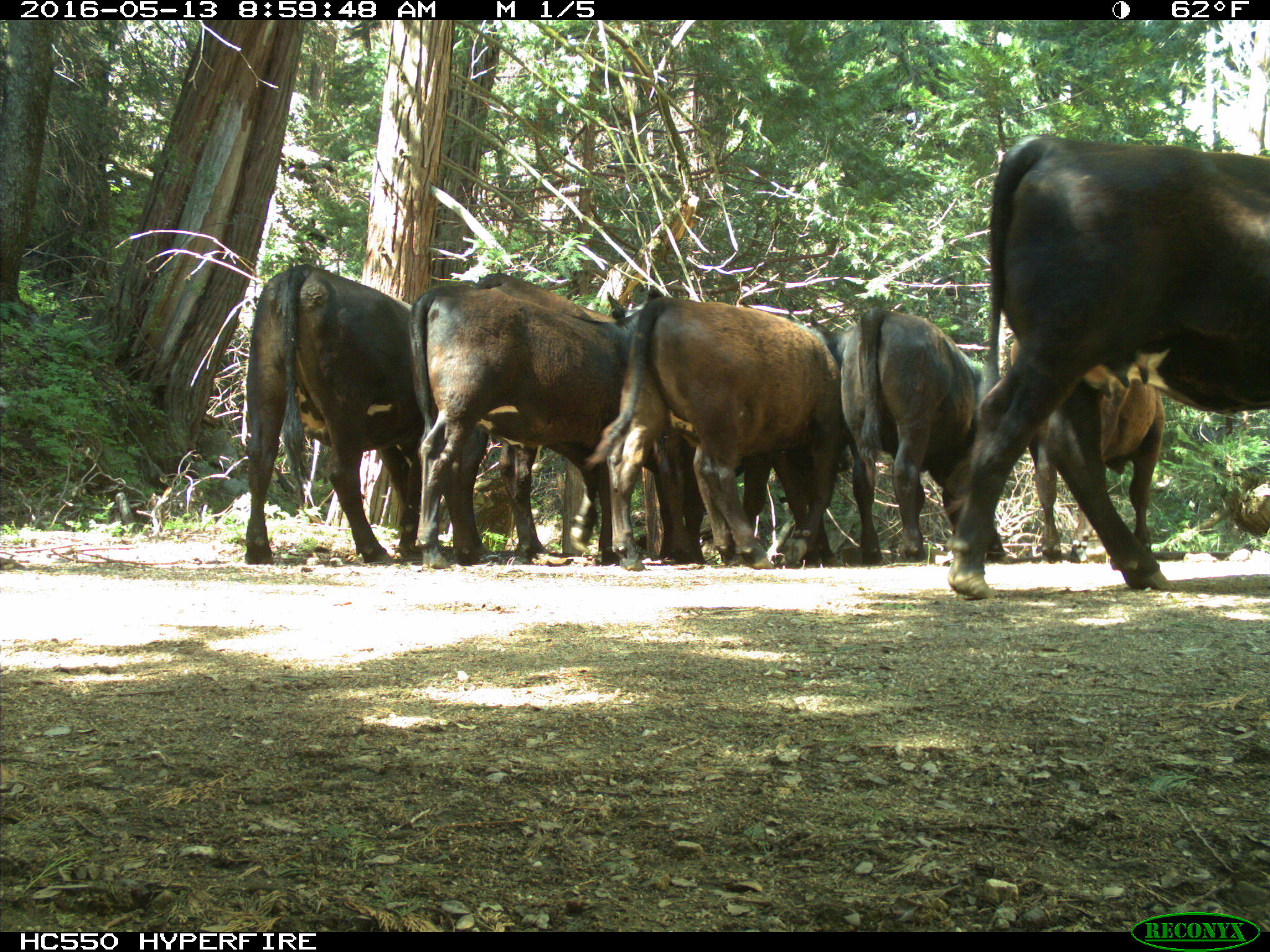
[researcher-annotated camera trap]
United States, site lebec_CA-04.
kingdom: Animalia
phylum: Chordata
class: Mammalia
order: Artiodactyla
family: Bovidae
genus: Bos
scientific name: Bos taurus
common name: domestic cow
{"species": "Bos taurus (domestic cow)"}